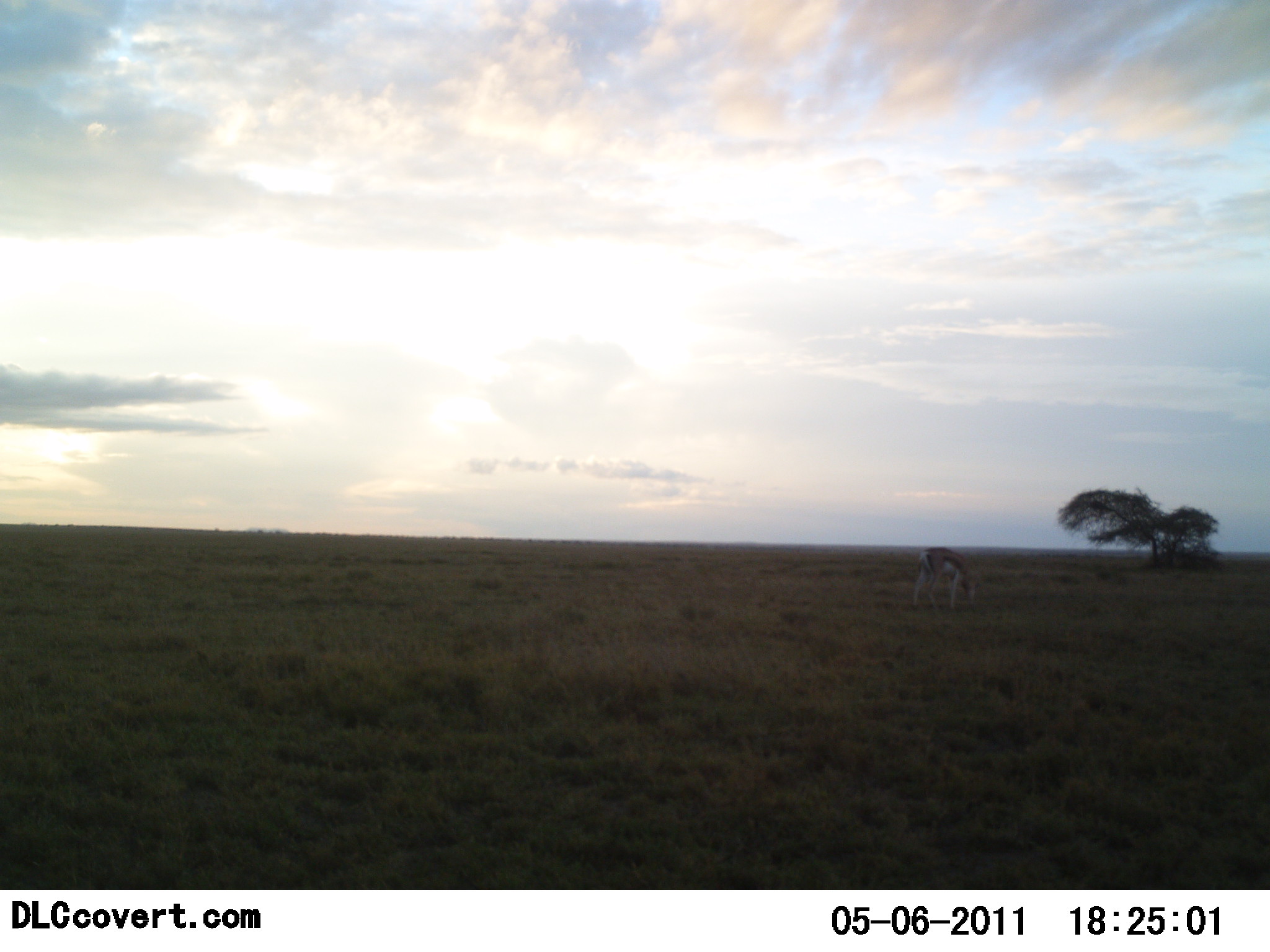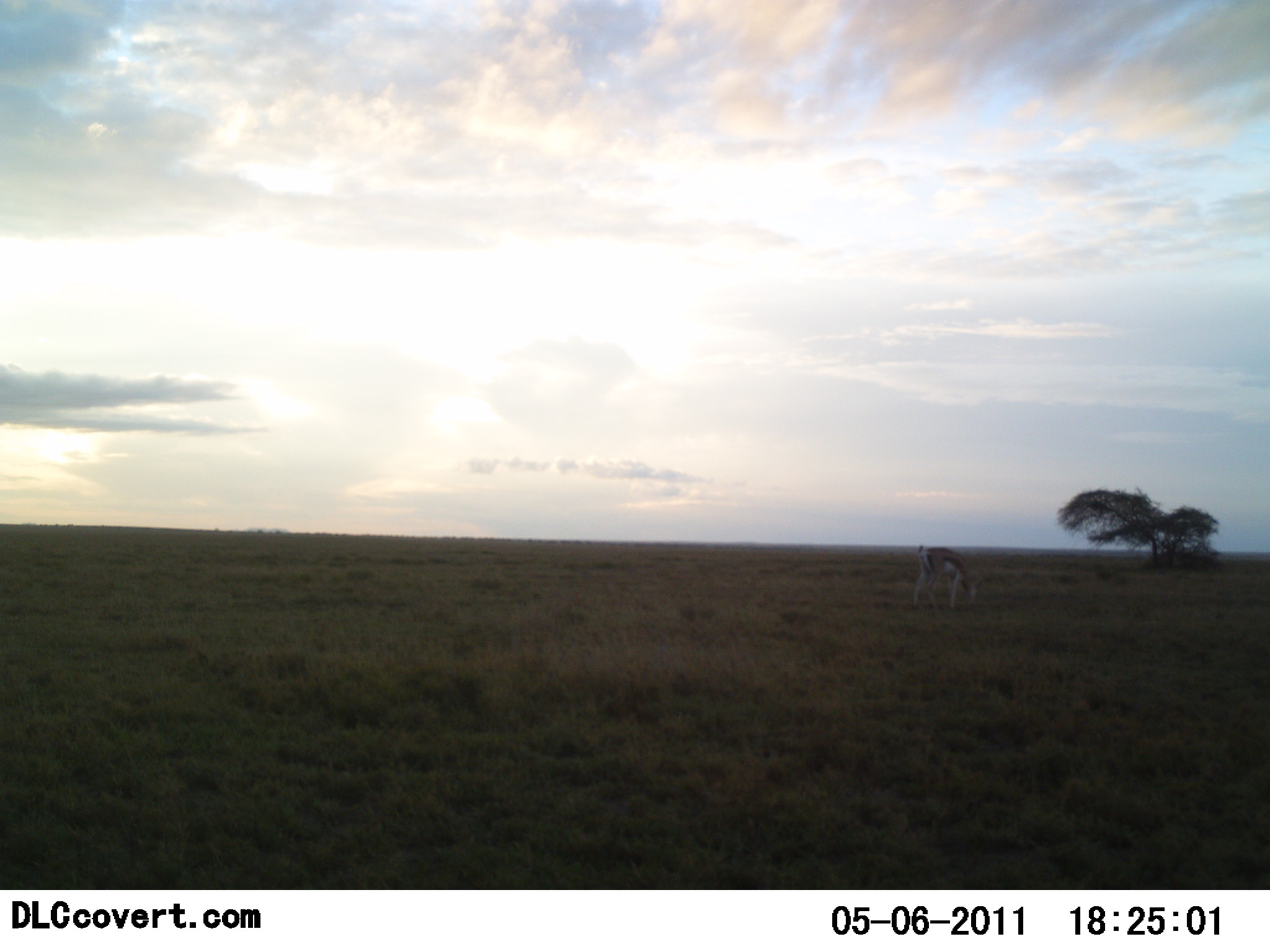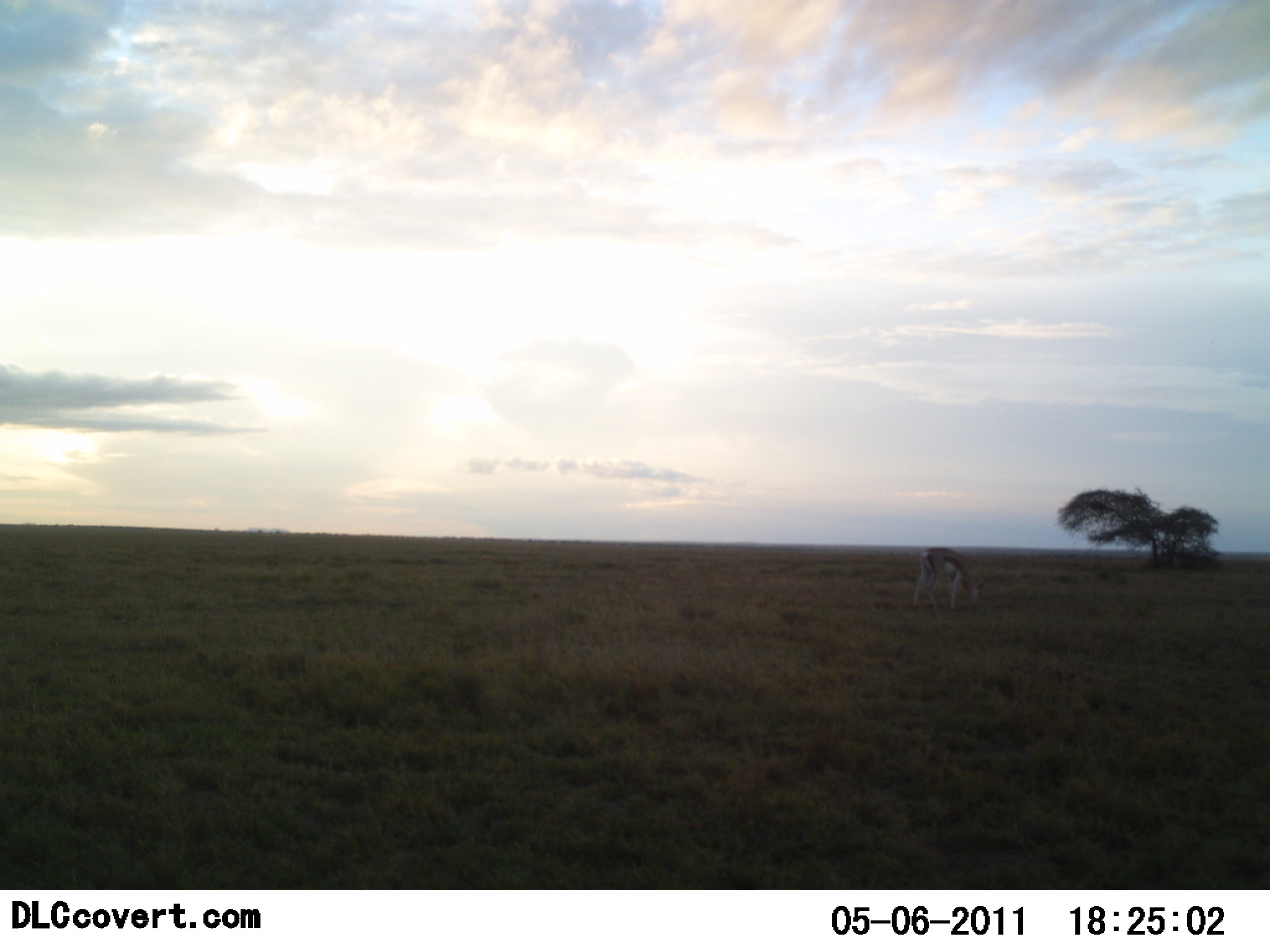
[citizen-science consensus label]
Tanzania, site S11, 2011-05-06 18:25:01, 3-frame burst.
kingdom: Animalia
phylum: Chordata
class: Mammalia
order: Artiodactyla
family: Bovidae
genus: Eudorcas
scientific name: Eudorcas thomsonii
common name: thomson's gazelle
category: gazellethomsons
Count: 1.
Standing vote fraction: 8%.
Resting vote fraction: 0%.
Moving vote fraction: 0%.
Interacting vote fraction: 0%.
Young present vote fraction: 0%.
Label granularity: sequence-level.